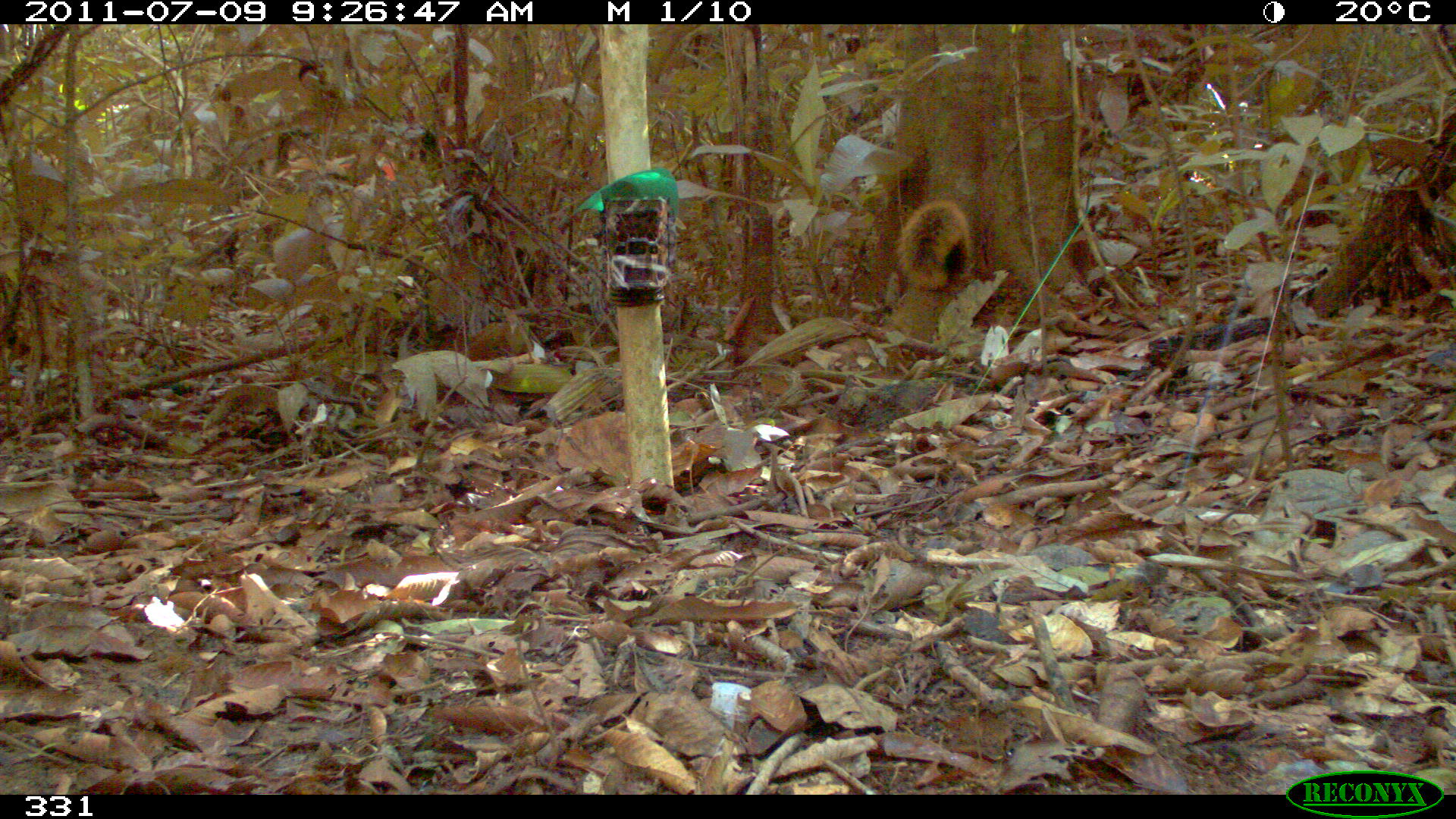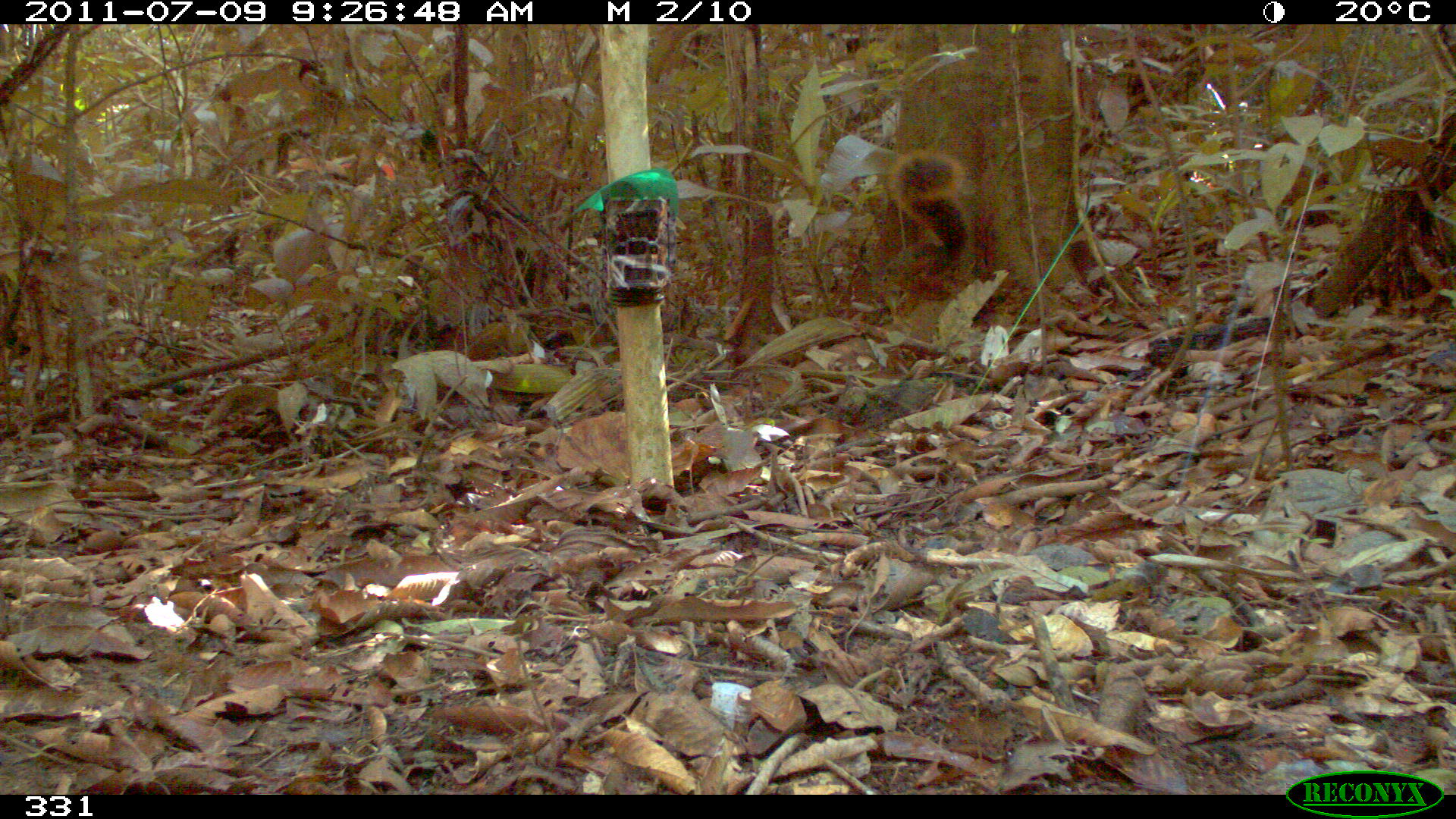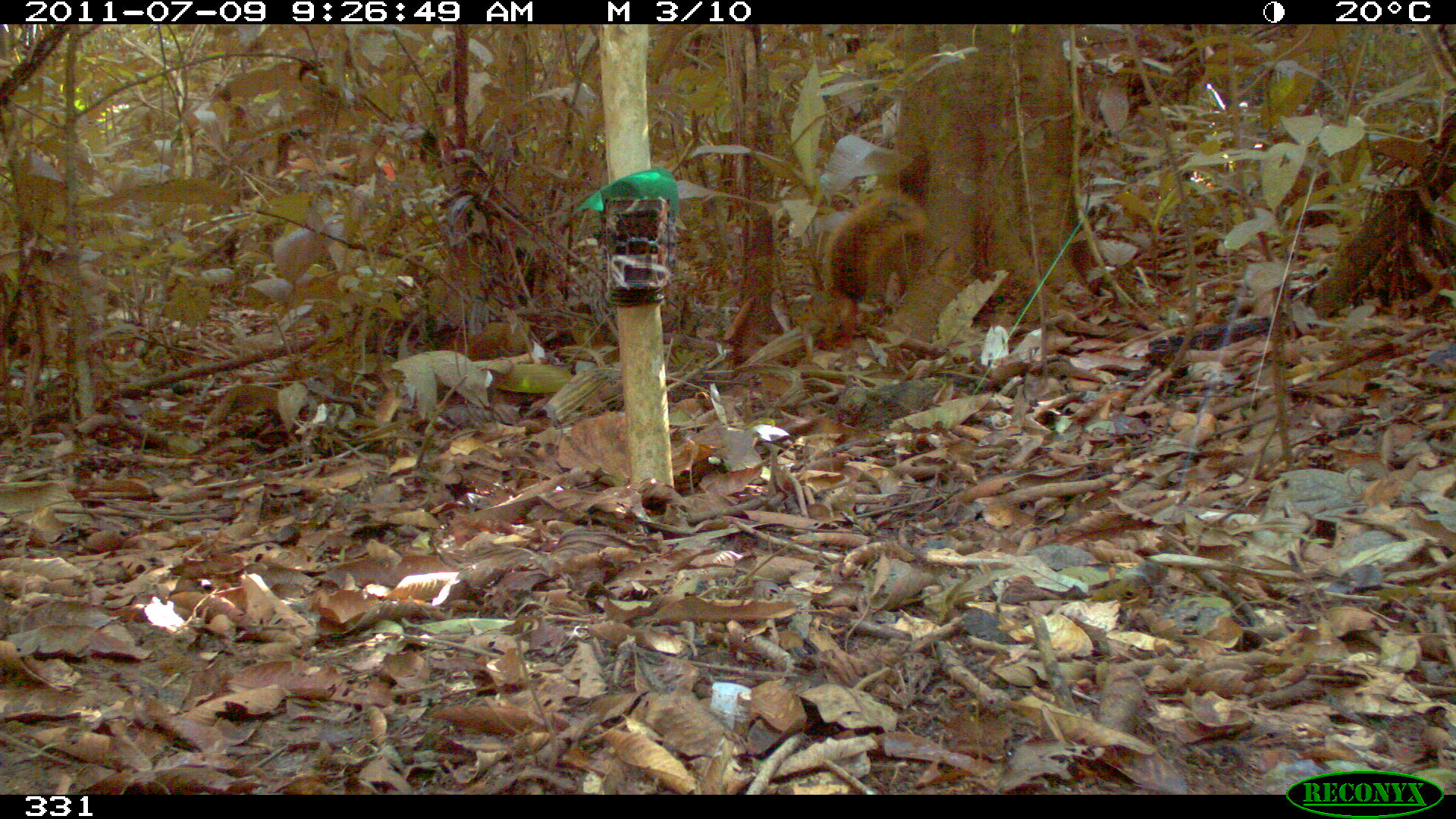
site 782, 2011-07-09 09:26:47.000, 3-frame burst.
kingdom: Animalia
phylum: Chordata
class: Mammalia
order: Rodentia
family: Sciuridae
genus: Sciurus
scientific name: Sciurus spadiceus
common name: southern amazon red squirrel